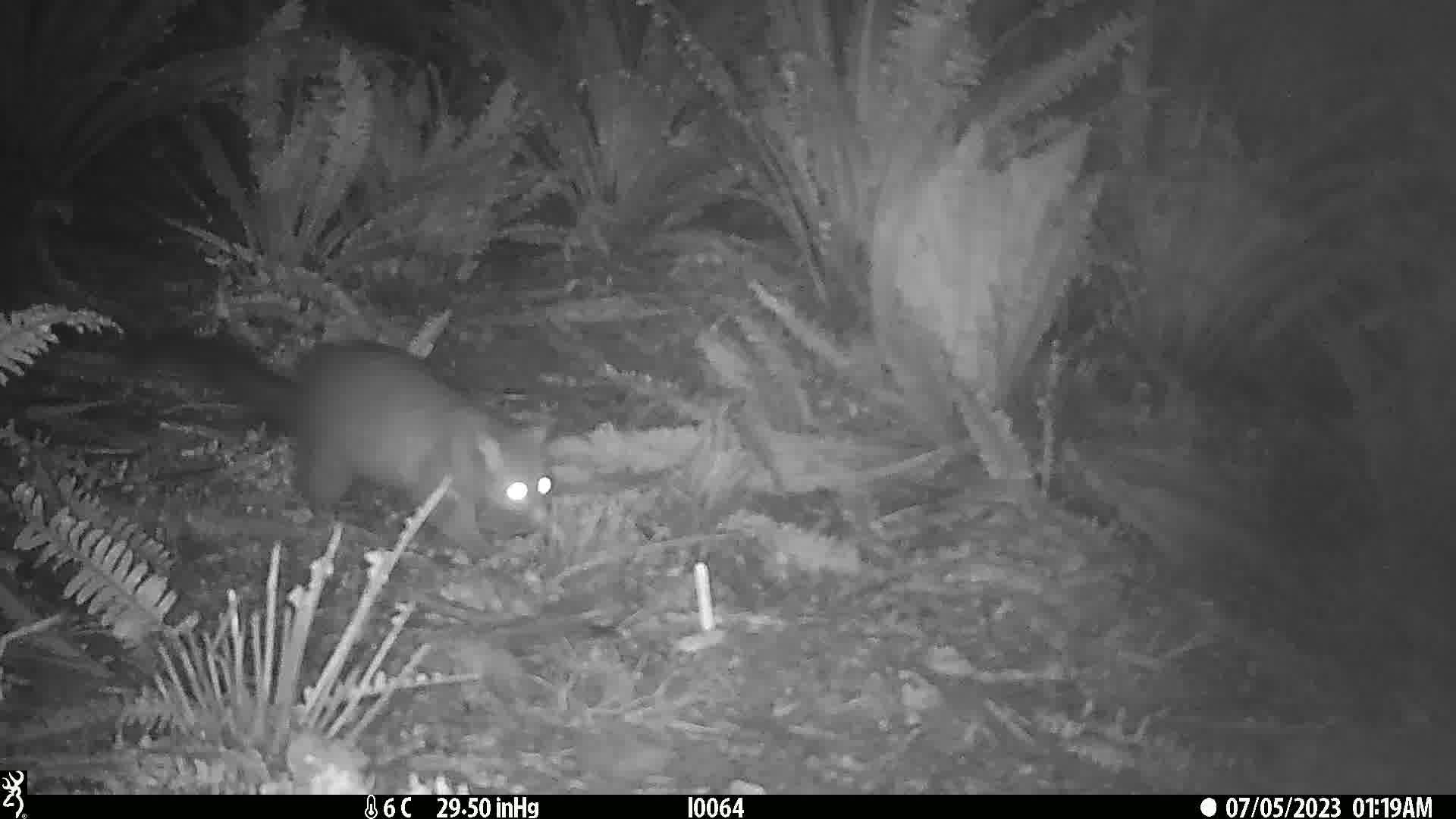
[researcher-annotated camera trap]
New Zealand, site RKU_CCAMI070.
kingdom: Animalia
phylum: Chordata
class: Mammalia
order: Diprotodontia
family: Phalangeridae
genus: Trichosurus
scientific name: Trichosurus vulpecula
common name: common brushtail possum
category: possum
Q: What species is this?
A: Possum (common brushtail possum) (Trichosurus vulpecula).